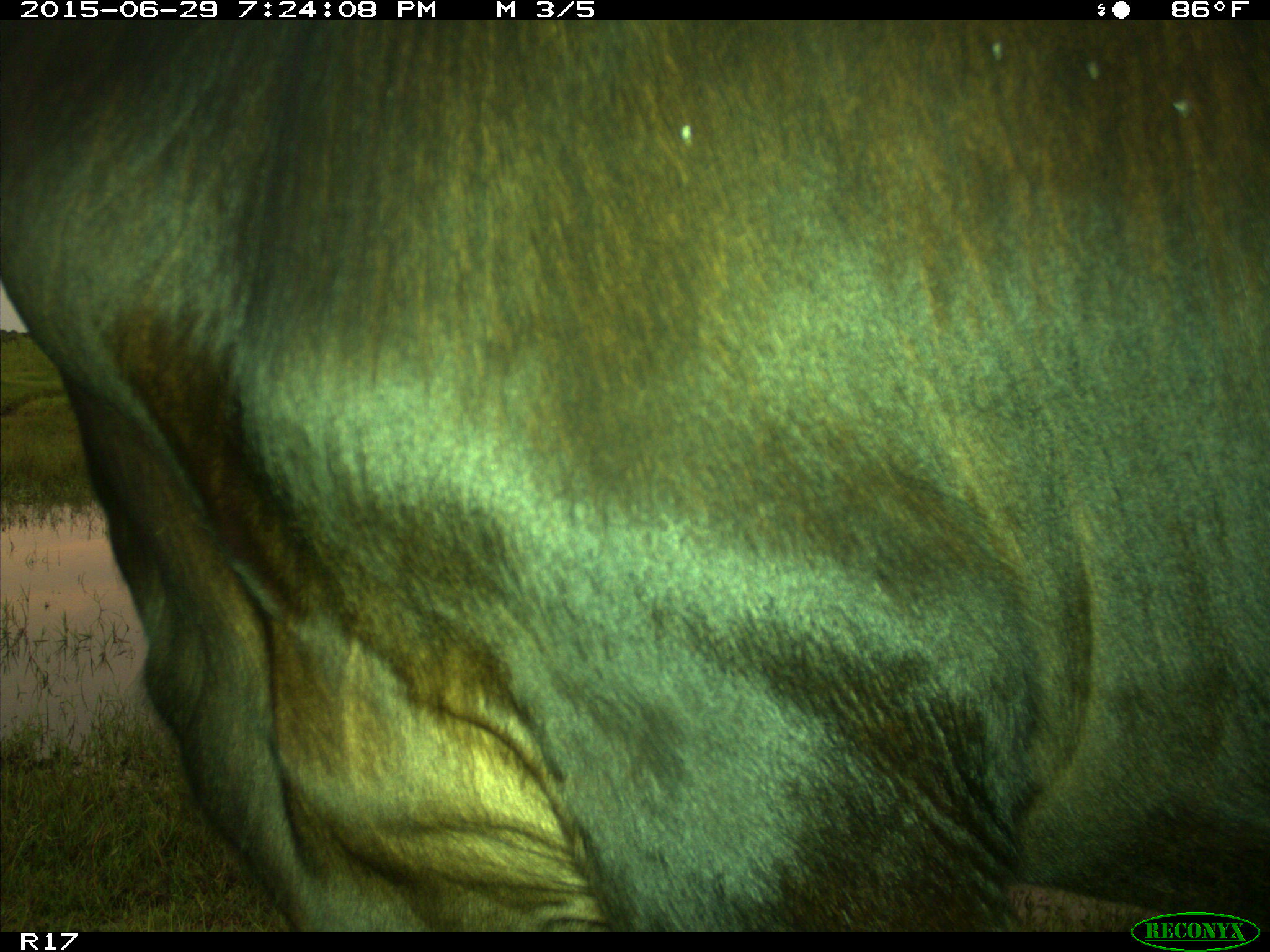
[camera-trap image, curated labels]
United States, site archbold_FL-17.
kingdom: Animalia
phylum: Chordata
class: Mammalia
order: Artiodactyla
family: Bovidae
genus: Bos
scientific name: Bos taurus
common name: domestic cow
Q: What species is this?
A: Bos taurus (domestic cow).